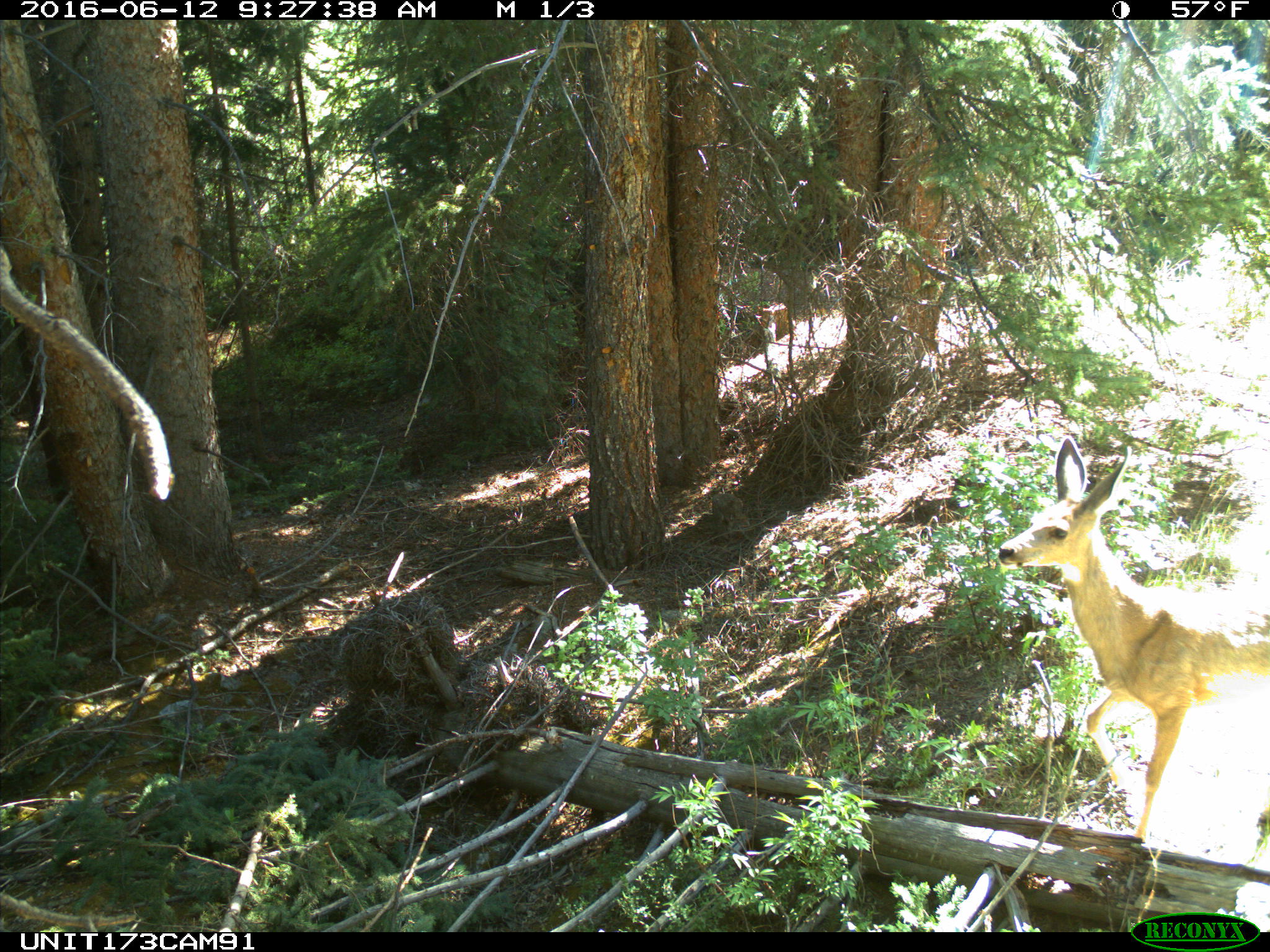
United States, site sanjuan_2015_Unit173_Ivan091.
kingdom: Animalia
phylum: Chordata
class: Mammalia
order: Artiodactyla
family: Cervidae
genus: Odocoileus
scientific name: Odocoileus hemionus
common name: mule deer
Odocoileus hemionus (mule deer).